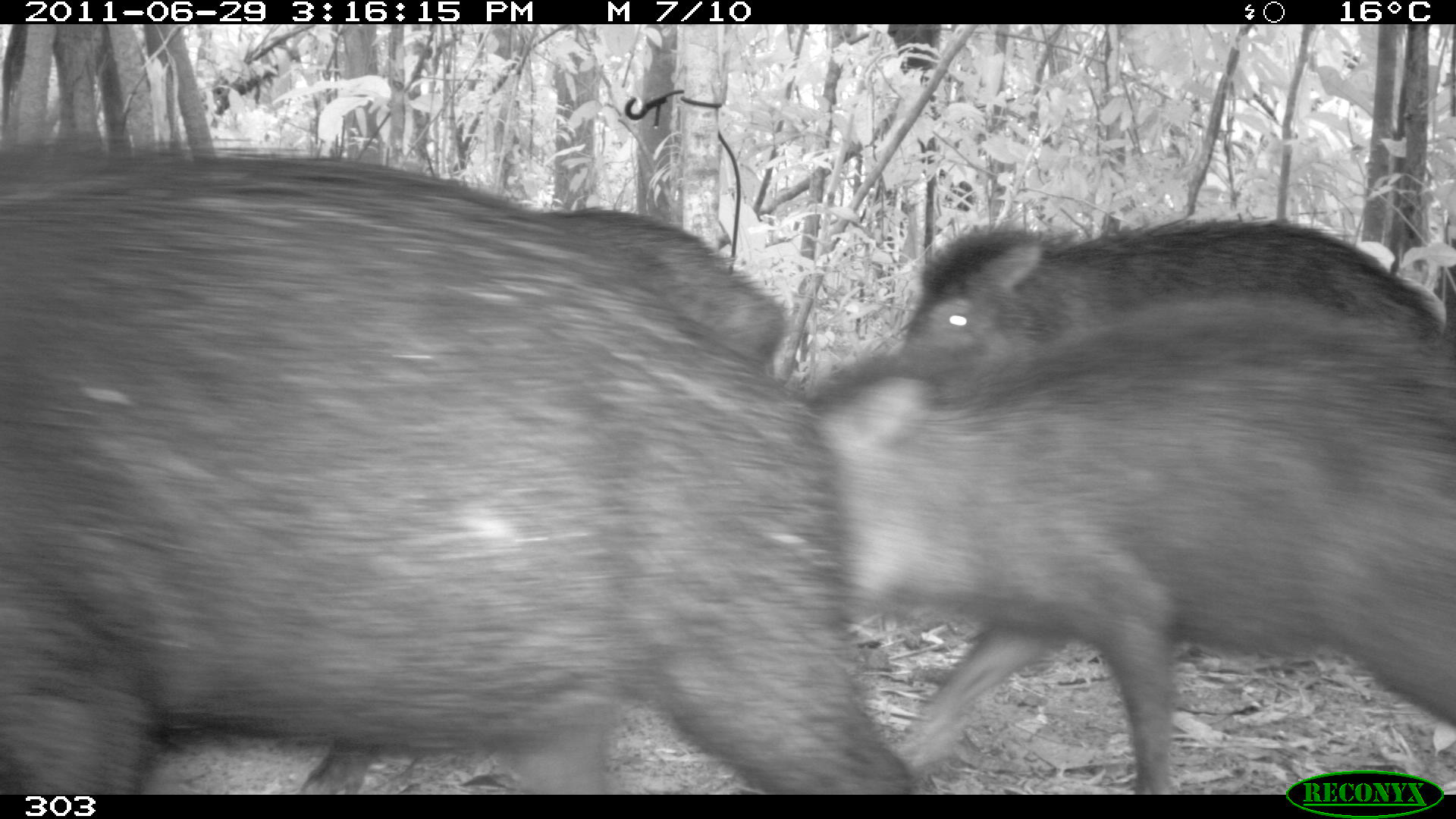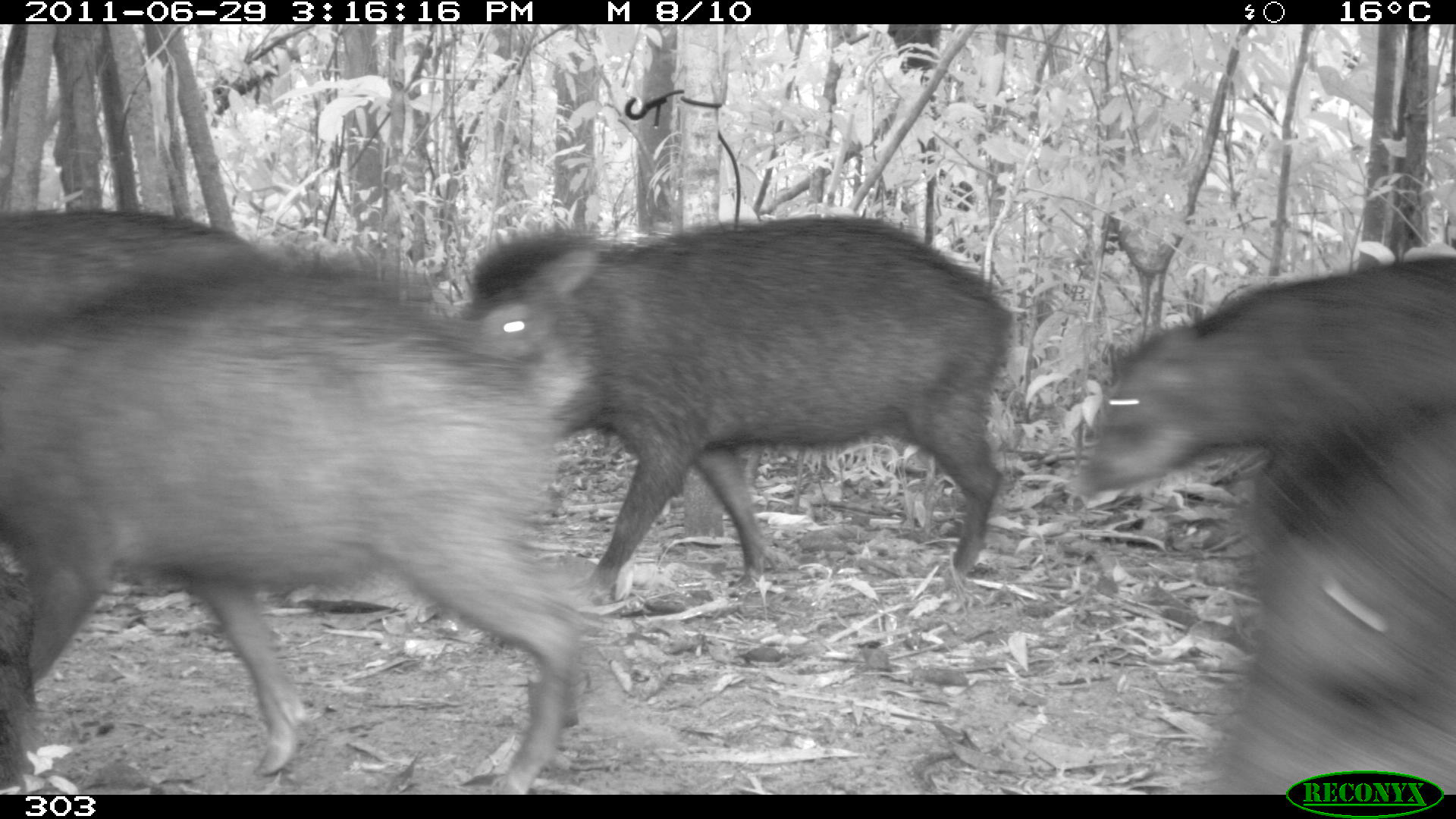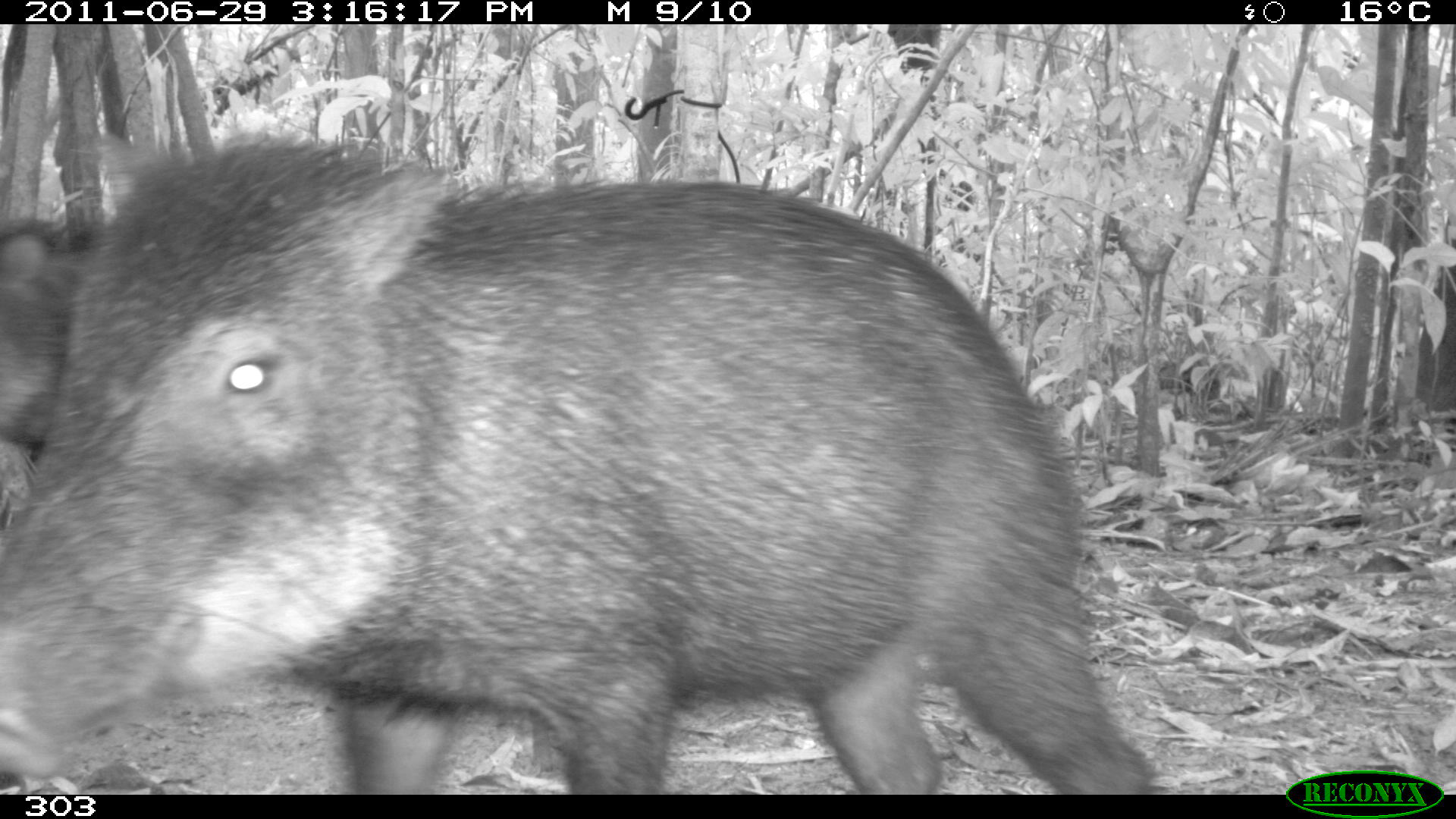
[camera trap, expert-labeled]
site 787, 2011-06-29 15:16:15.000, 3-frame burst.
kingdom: Animalia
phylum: Chordata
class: Mammalia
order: Artiodactyla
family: Tayassuidae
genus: Tayassu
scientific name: Tayassu pecari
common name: white-lipped peccary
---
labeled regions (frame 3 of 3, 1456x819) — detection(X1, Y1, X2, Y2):
tayassu pecari: detection(0, 124, 1163, 793); detection(0, 212, 460, 791)